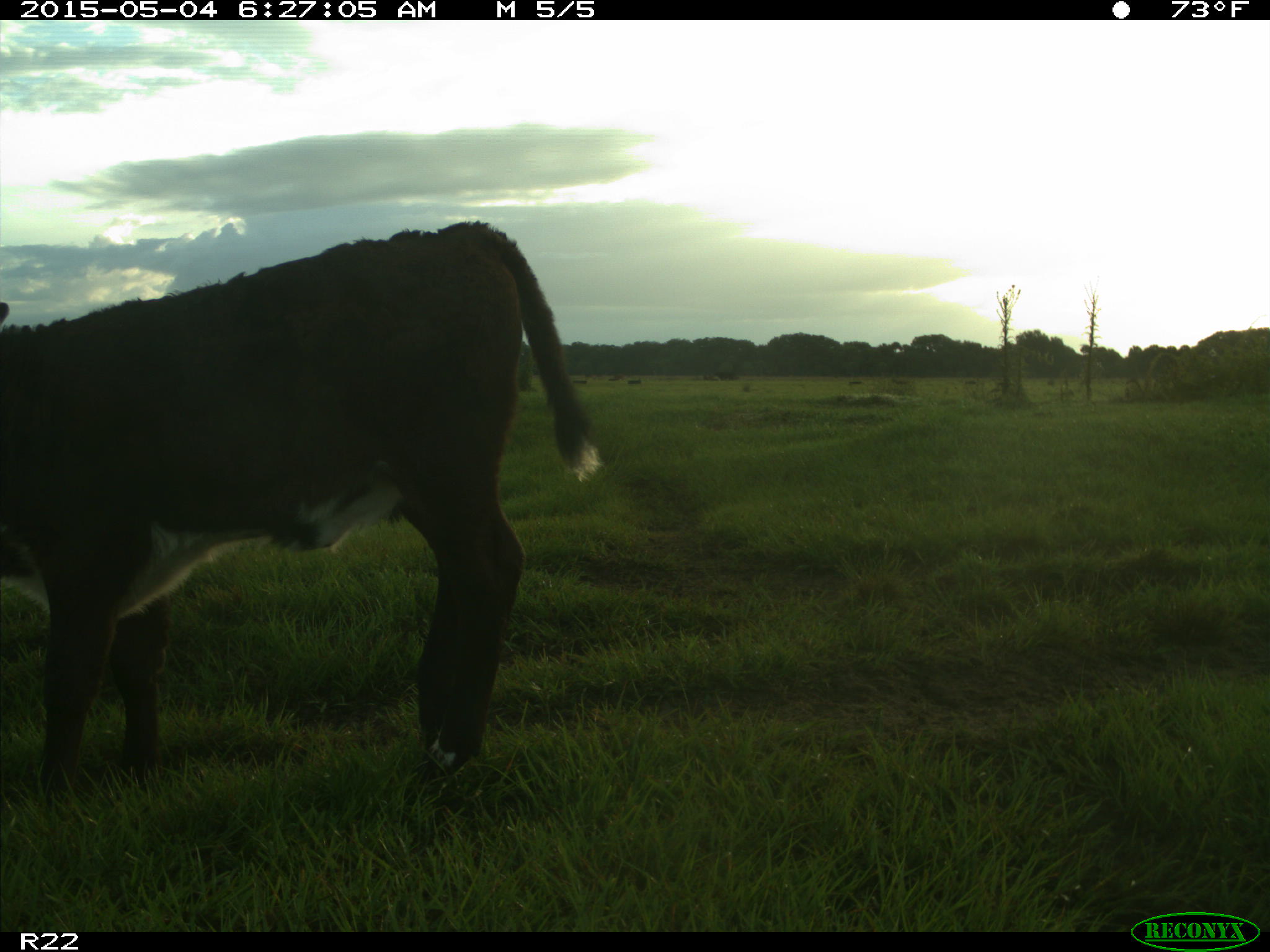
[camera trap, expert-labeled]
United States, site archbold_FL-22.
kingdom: Animalia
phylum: Chordata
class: Mammalia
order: Artiodactyla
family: Bovidae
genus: Bos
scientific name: Bos taurus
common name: domestic cow